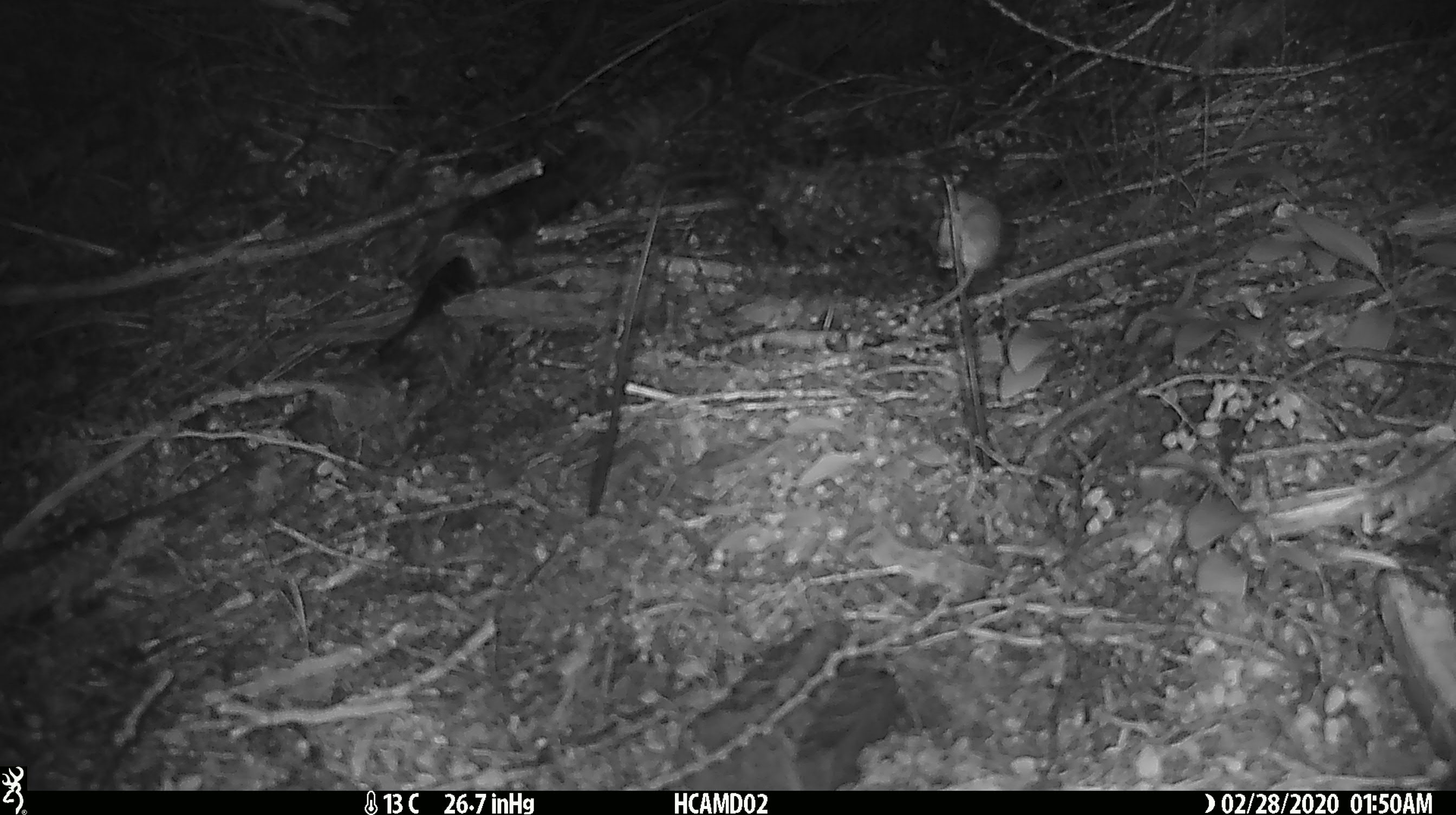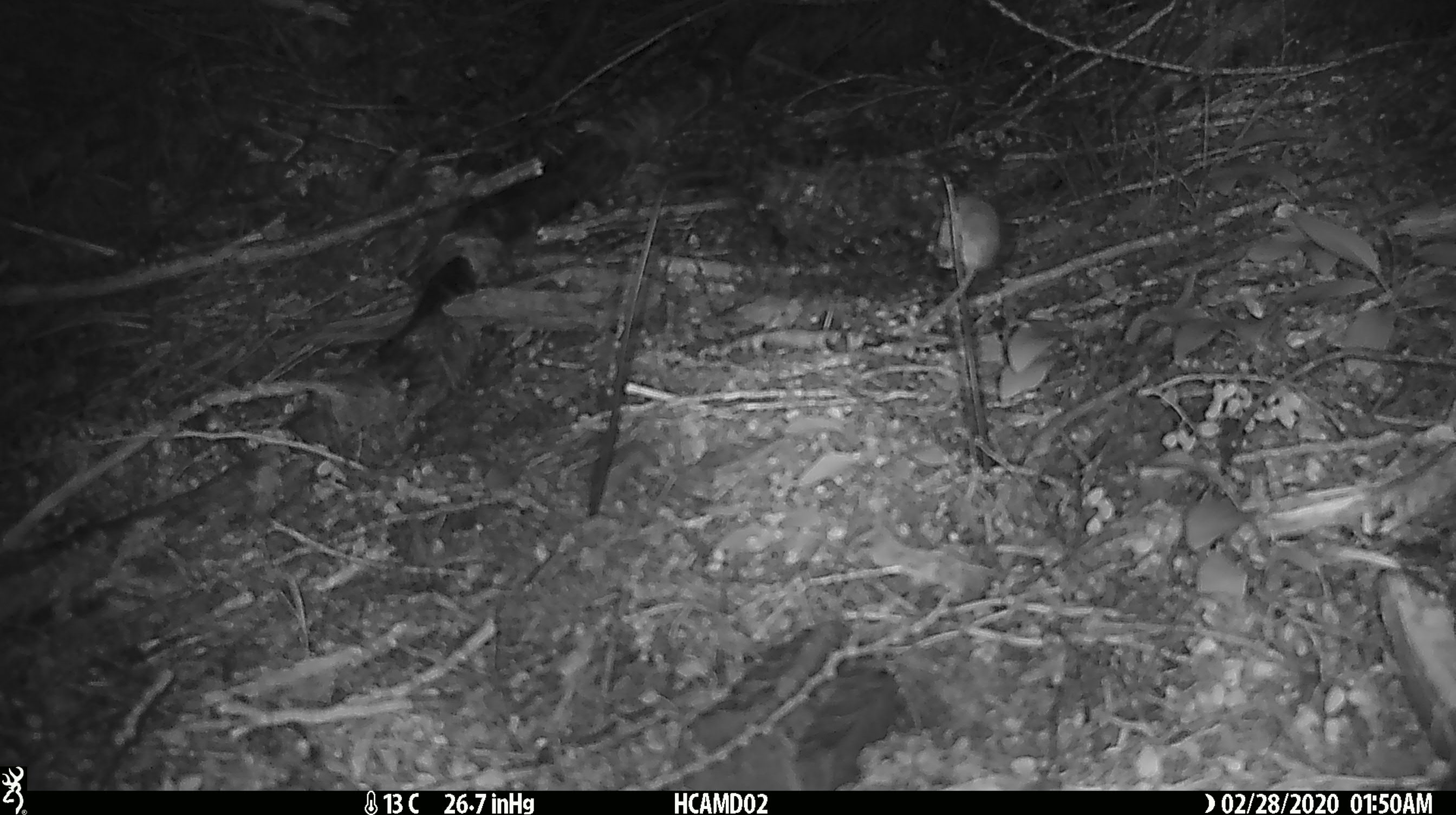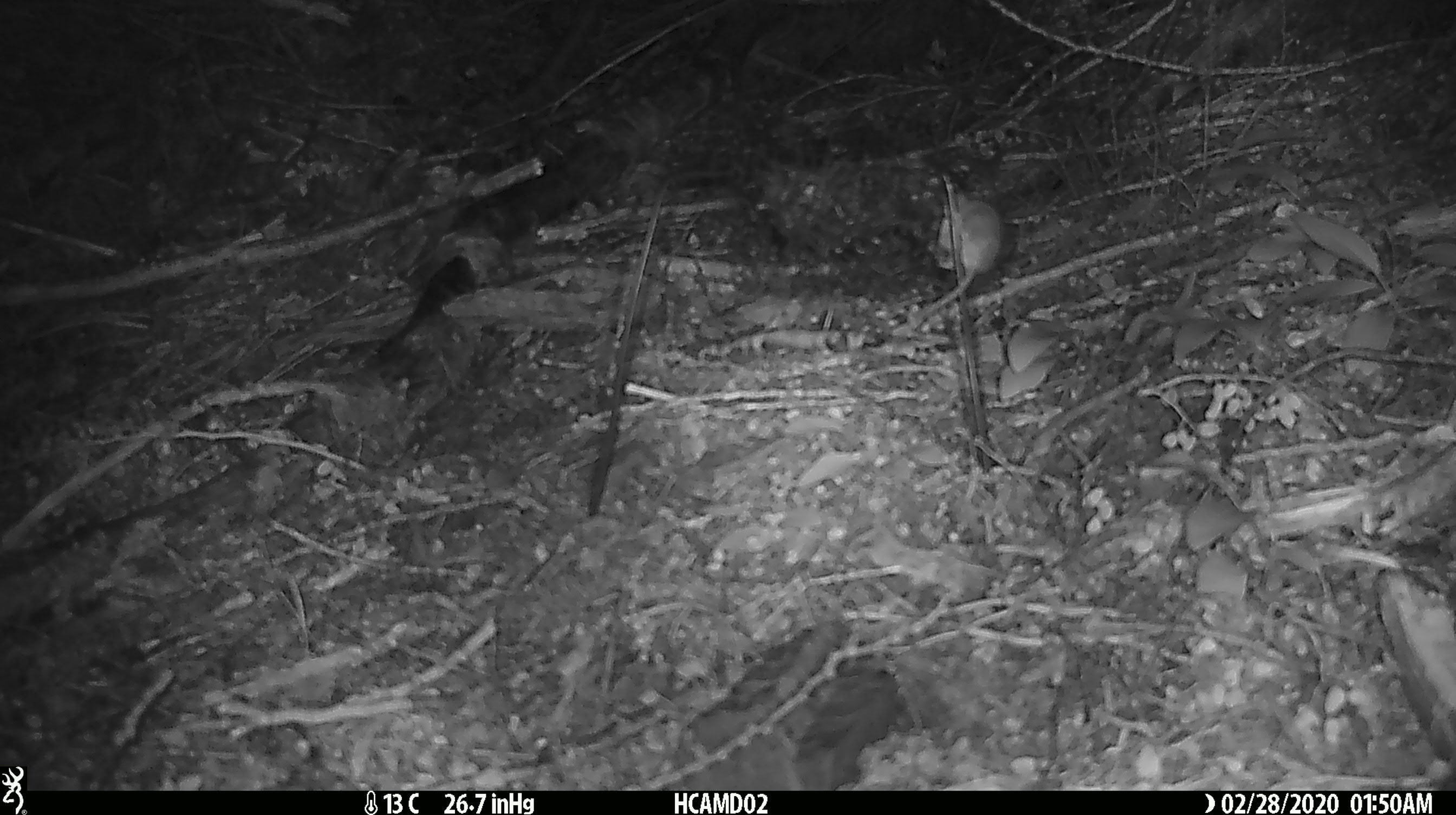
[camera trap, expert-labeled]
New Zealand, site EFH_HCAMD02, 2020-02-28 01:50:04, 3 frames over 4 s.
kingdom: Animalia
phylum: Chordata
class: Mammalia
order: Rodentia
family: Muridae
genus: Mus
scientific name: Mus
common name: mouse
Mouse (Mus).